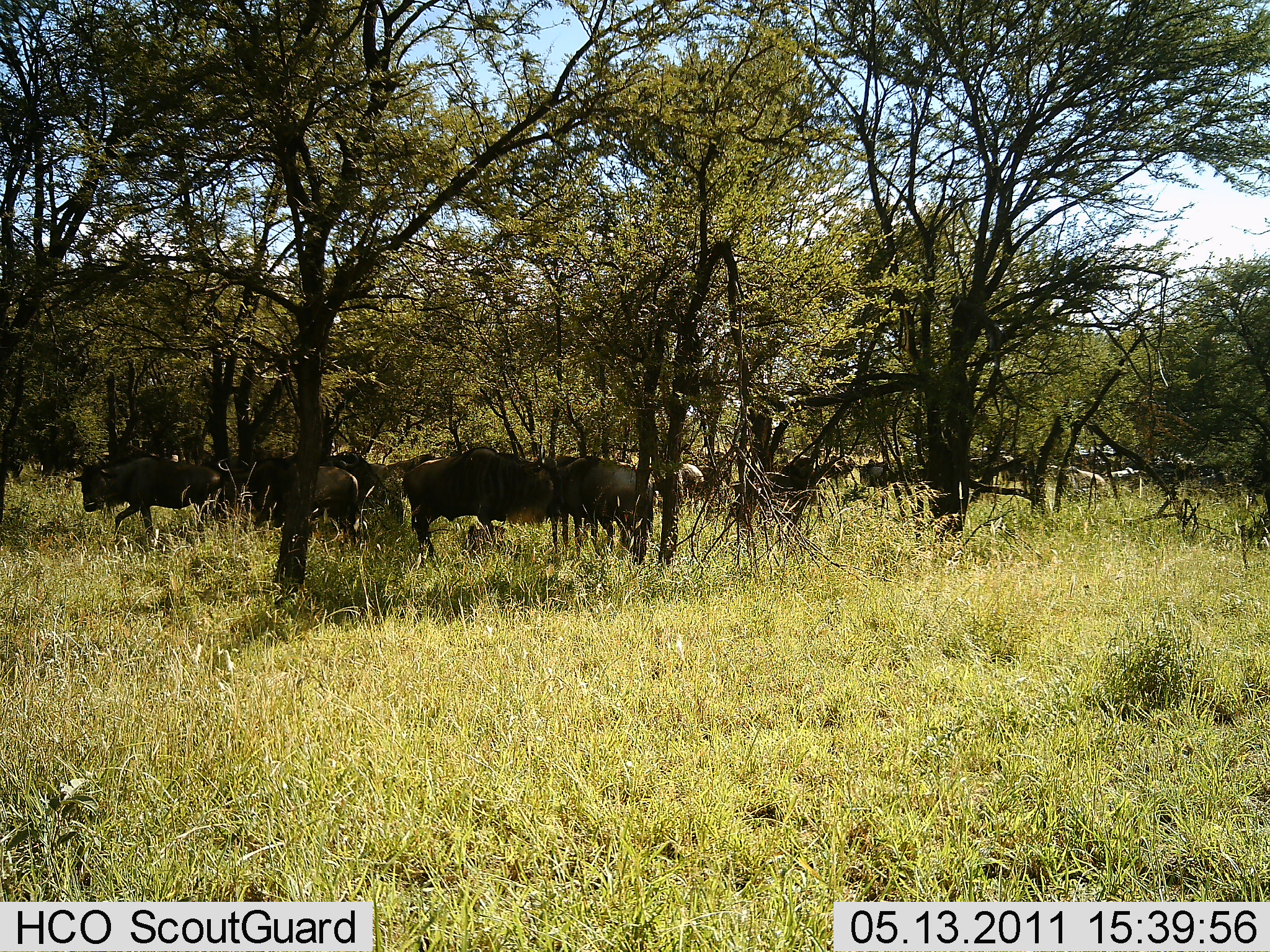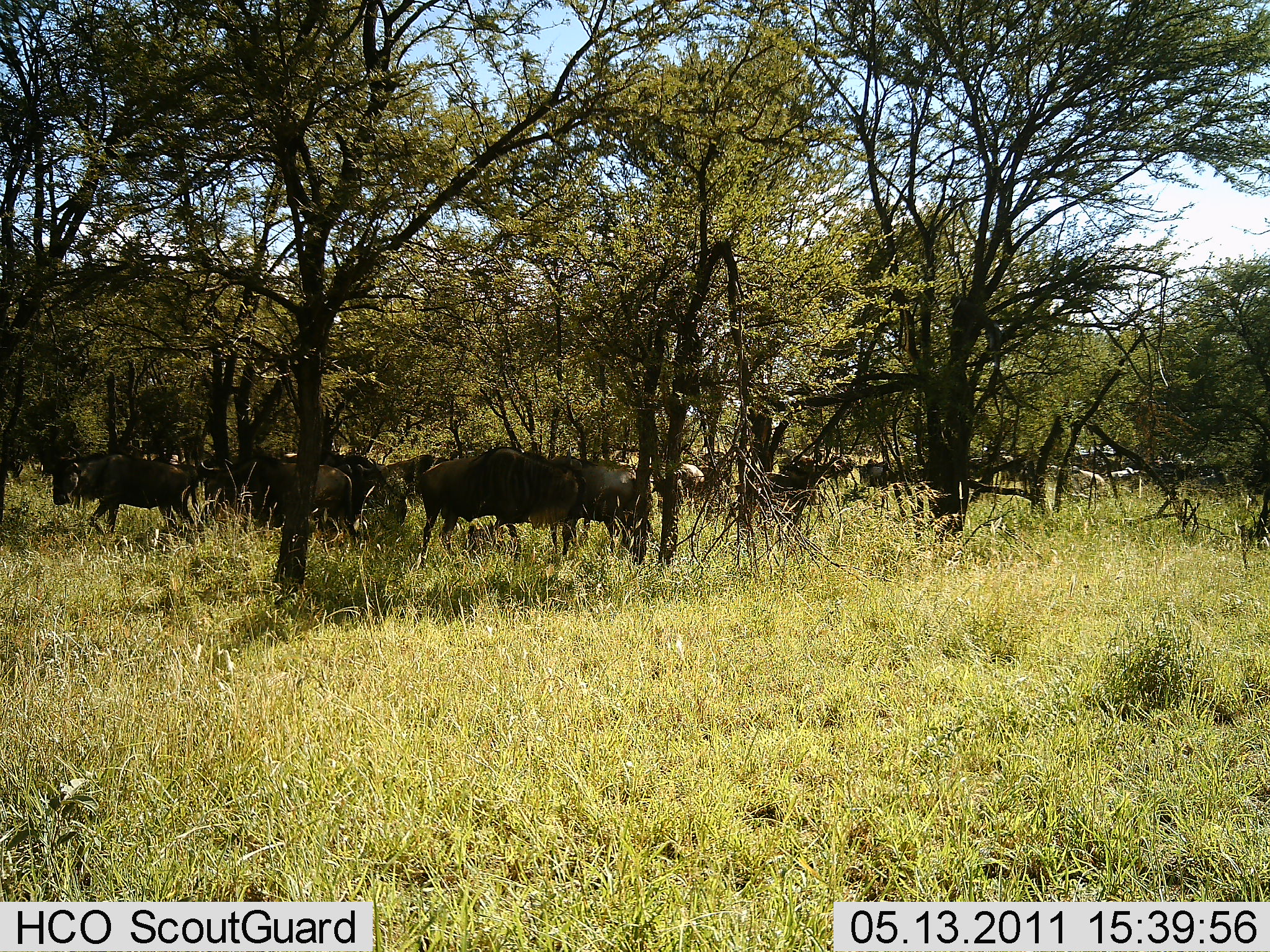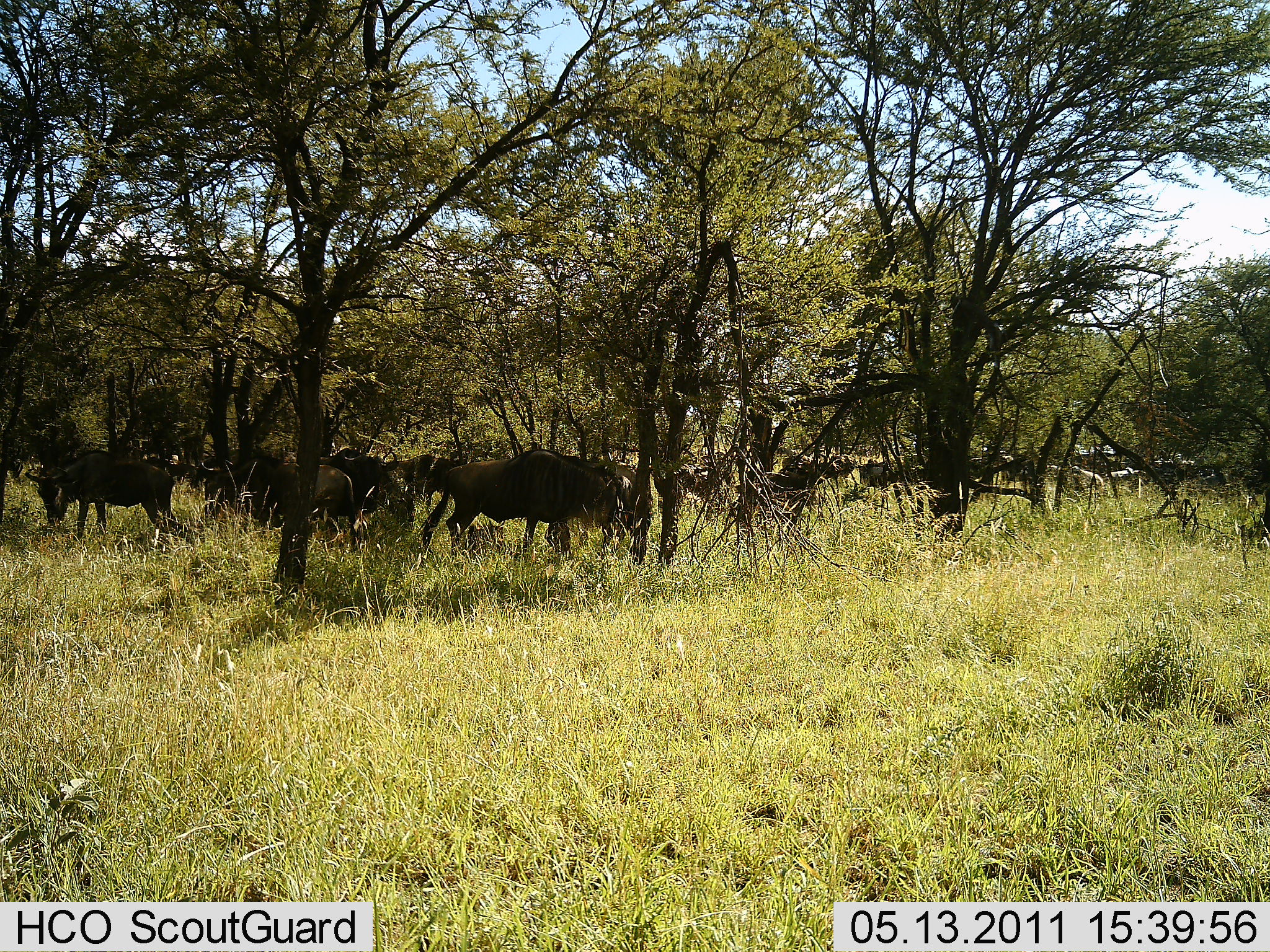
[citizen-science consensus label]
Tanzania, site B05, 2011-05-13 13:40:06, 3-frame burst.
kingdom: Animalia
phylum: Chordata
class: Mammalia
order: Artiodactyla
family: Bovidae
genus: Connochaetes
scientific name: Connochaetes taurinus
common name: blue wildebeest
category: wildebeest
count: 11-50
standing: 75%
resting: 0%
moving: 58%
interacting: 25%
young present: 0%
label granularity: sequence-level